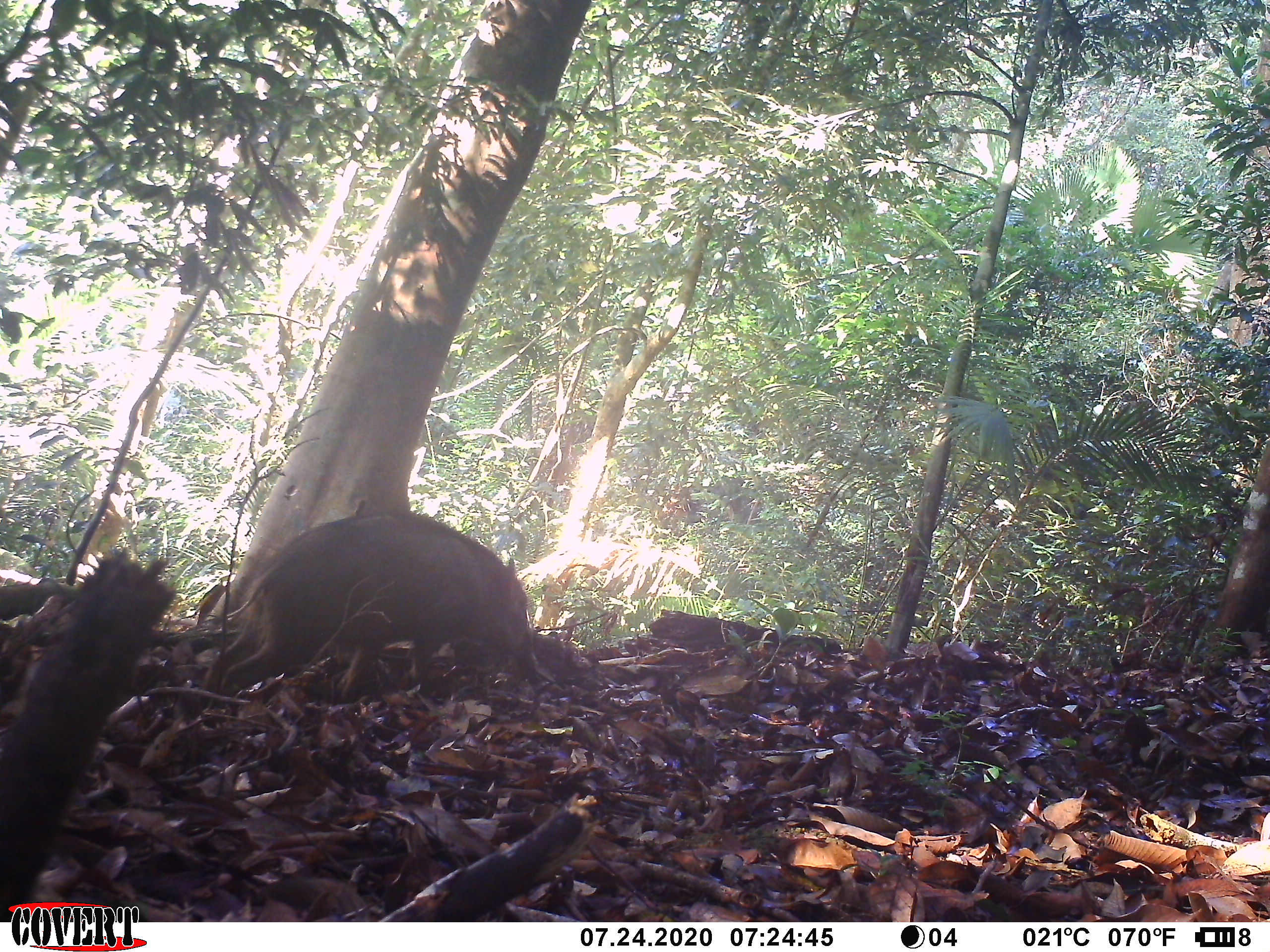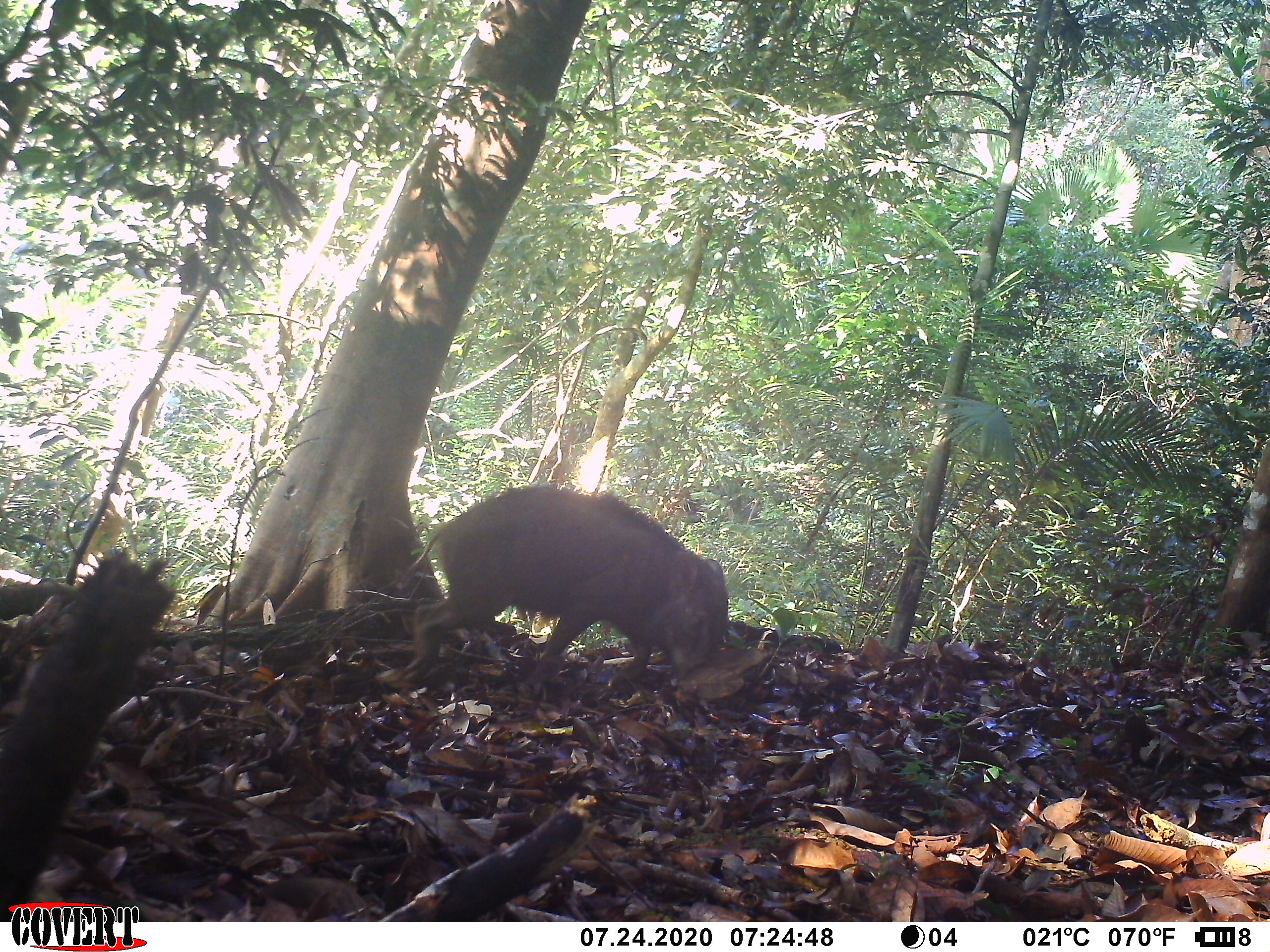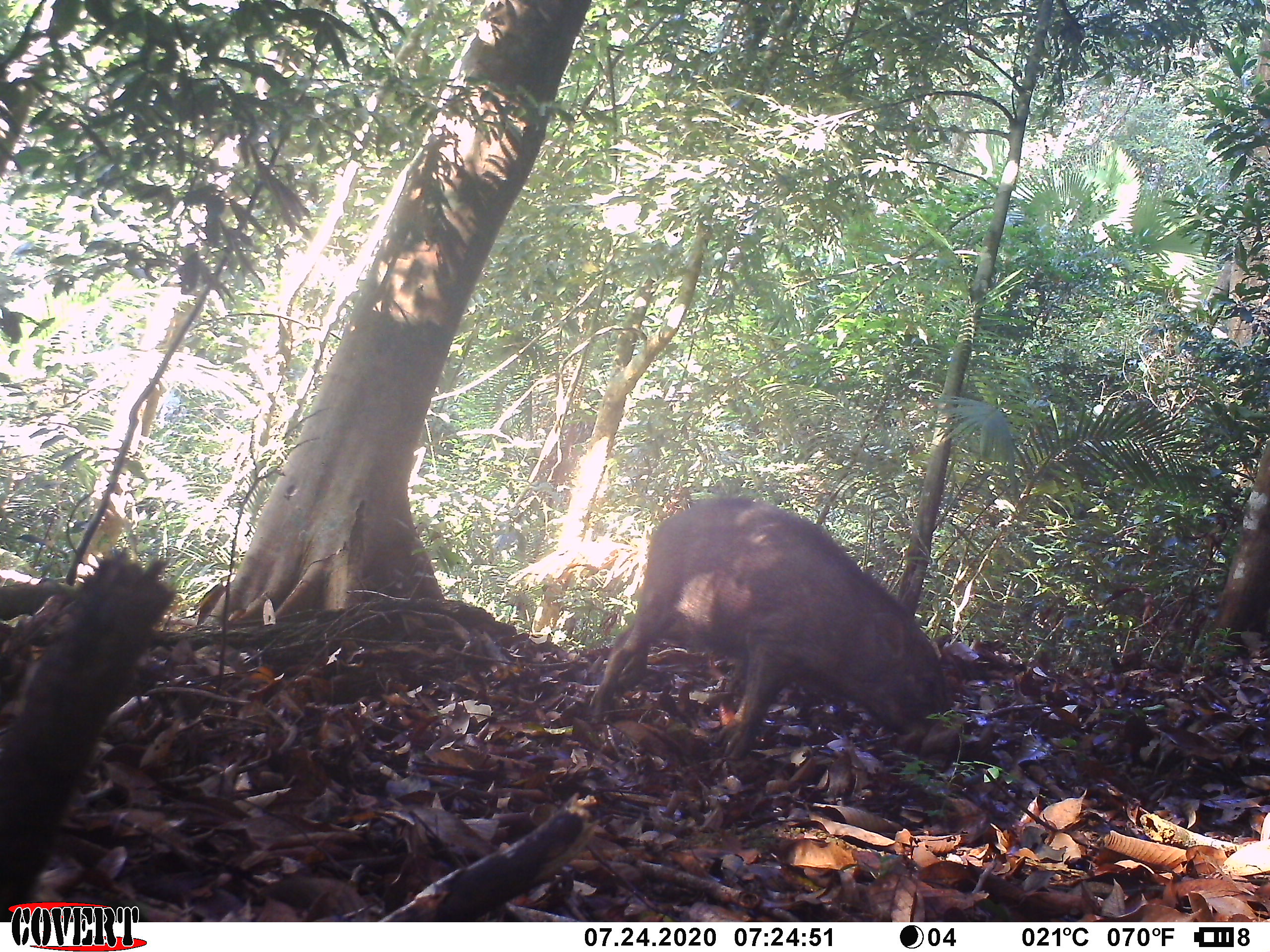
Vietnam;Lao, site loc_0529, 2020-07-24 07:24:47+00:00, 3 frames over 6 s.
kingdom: Animalia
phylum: Chordata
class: Mammalia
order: Artiodactyla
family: Suidae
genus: Sus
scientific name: Sus scrofa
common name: eurasian wild pig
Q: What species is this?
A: Eurasian wild pig (Sus scrofa).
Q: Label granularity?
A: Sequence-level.